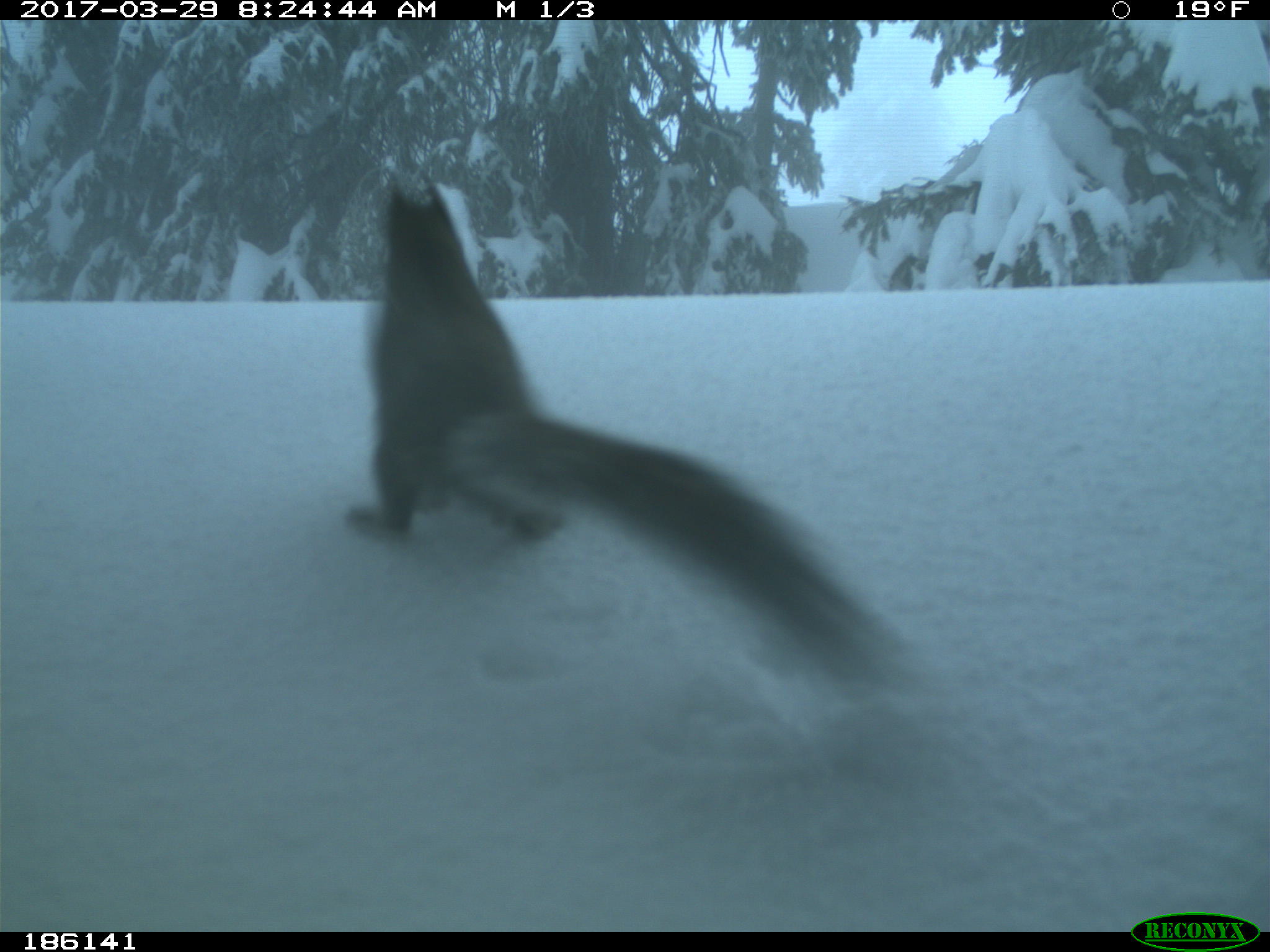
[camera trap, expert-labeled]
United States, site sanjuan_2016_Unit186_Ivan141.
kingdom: Animalia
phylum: Chordata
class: Mammalia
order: Rodentia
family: Sciuridae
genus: Tamiasciurus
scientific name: Tamiasciurus hudsonicus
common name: american red squirrel